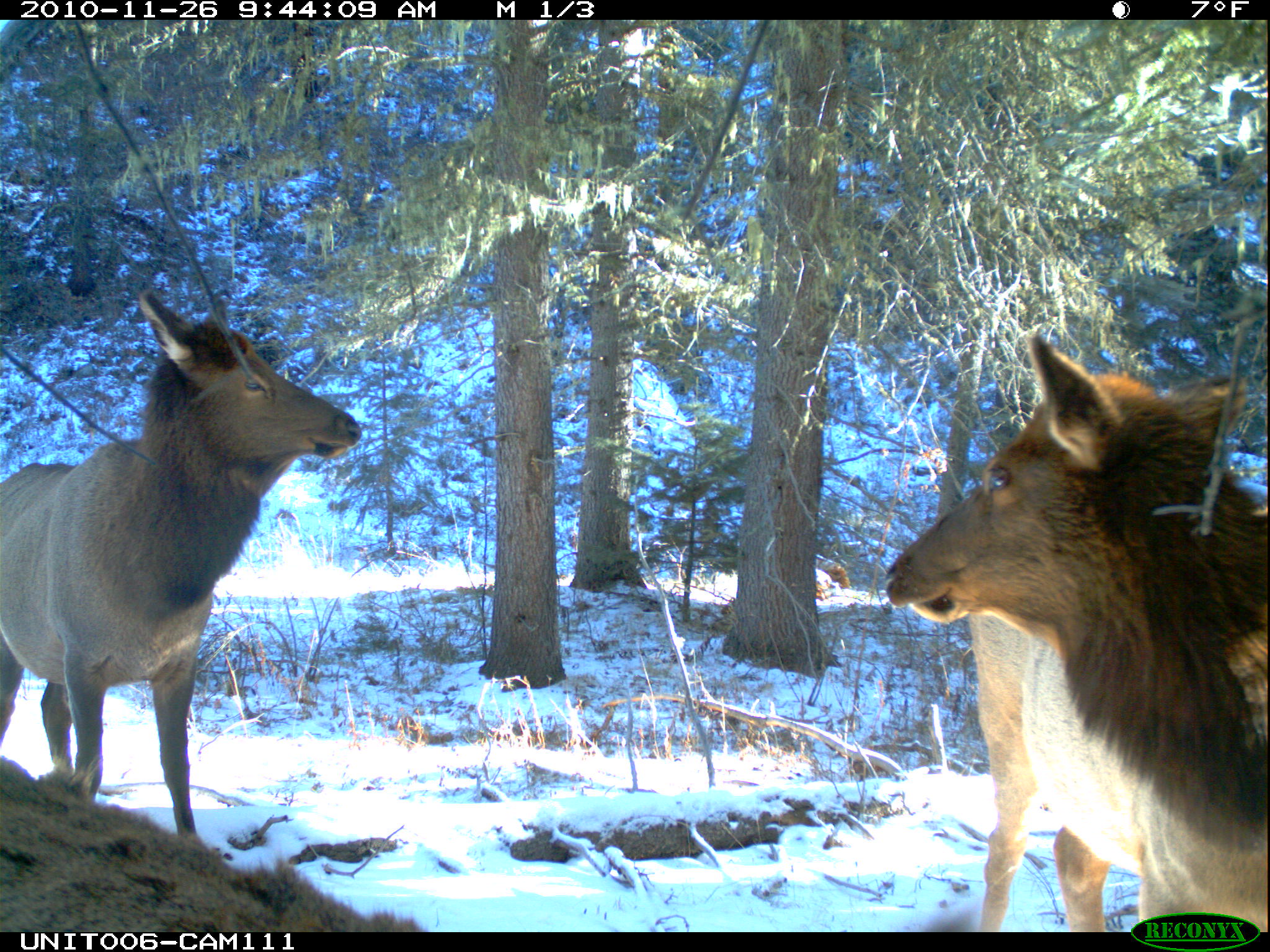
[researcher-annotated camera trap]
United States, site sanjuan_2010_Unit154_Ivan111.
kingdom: Animalia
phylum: Chordata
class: Mammalia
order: Artiodactyla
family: Cervidae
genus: Cervus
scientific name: Cervus elaphus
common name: red deer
Cervus elaphus (red deer).